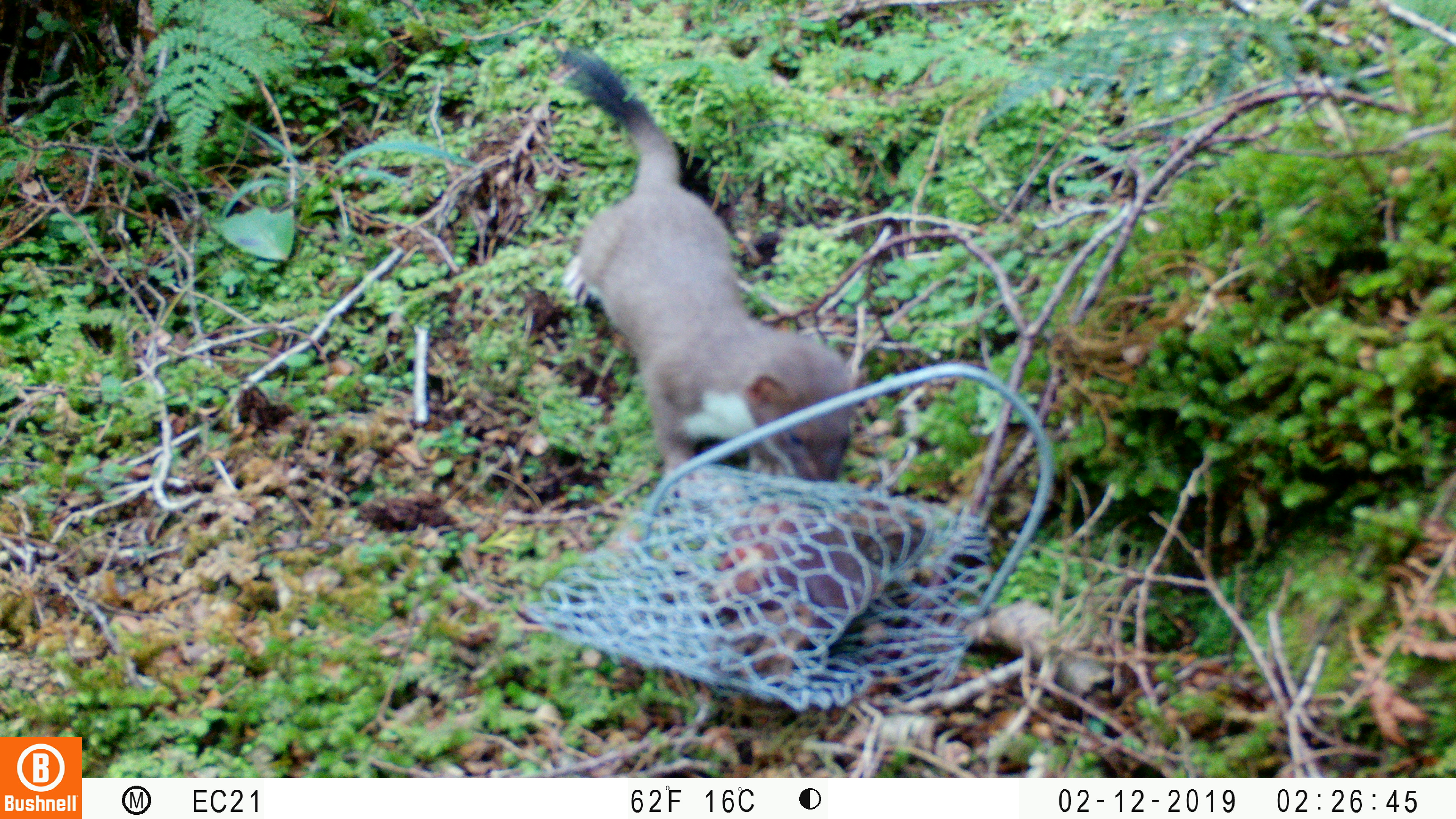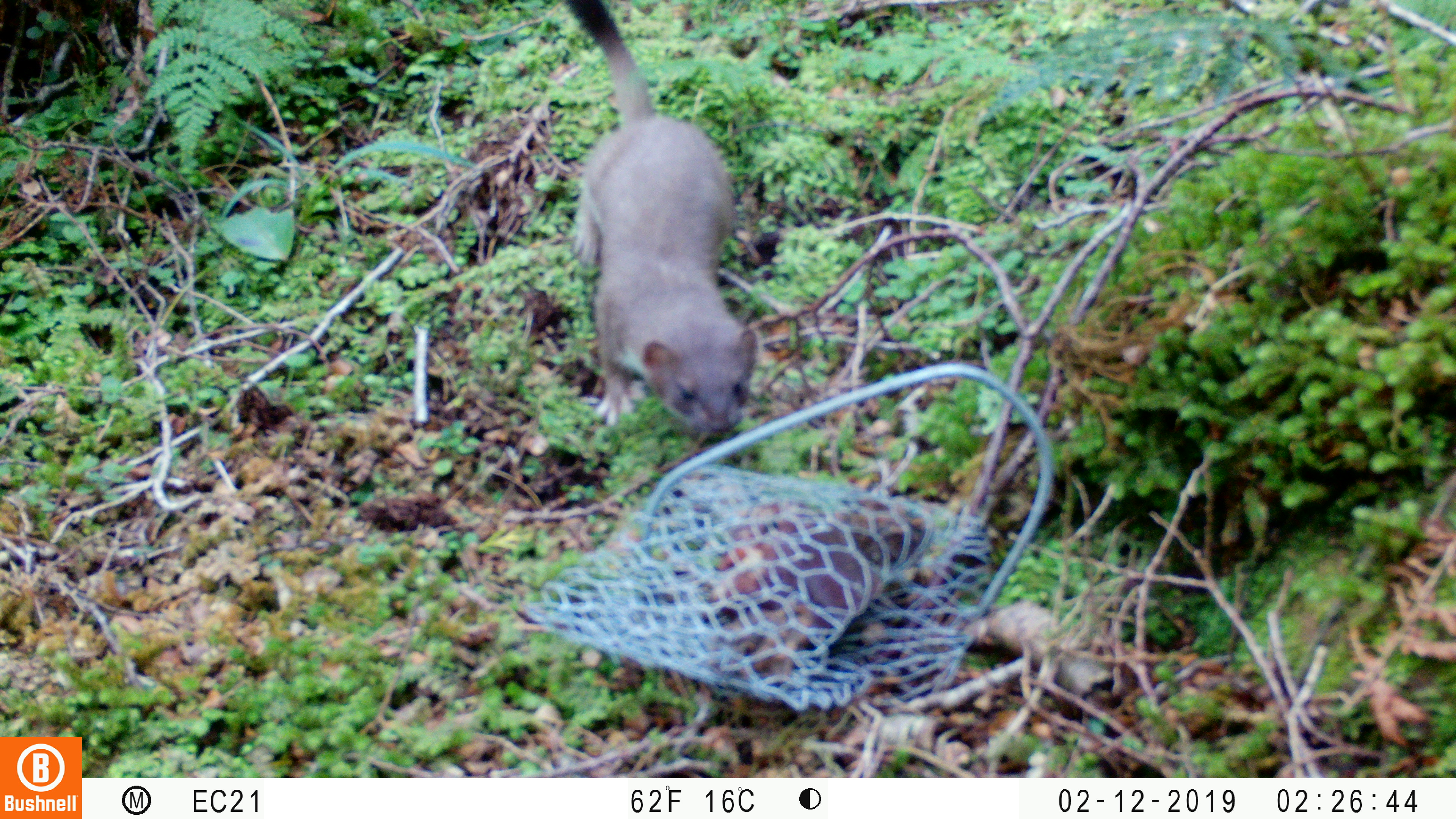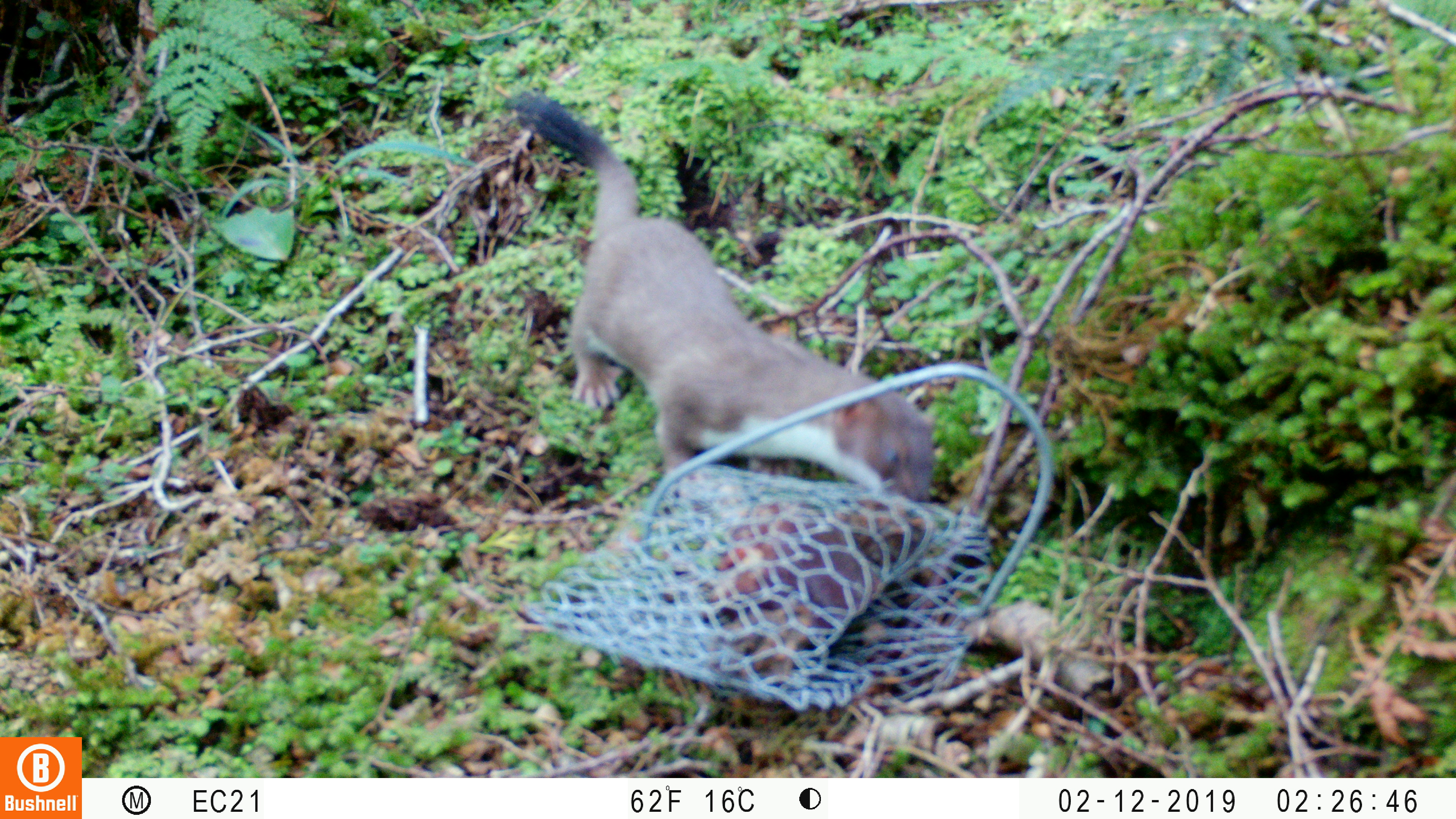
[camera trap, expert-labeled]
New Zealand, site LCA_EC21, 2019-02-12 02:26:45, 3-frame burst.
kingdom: Animalia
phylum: Chordata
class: Mammalia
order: Carnivora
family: Mustelidae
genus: Mustela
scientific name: Mustela erminea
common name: stoat